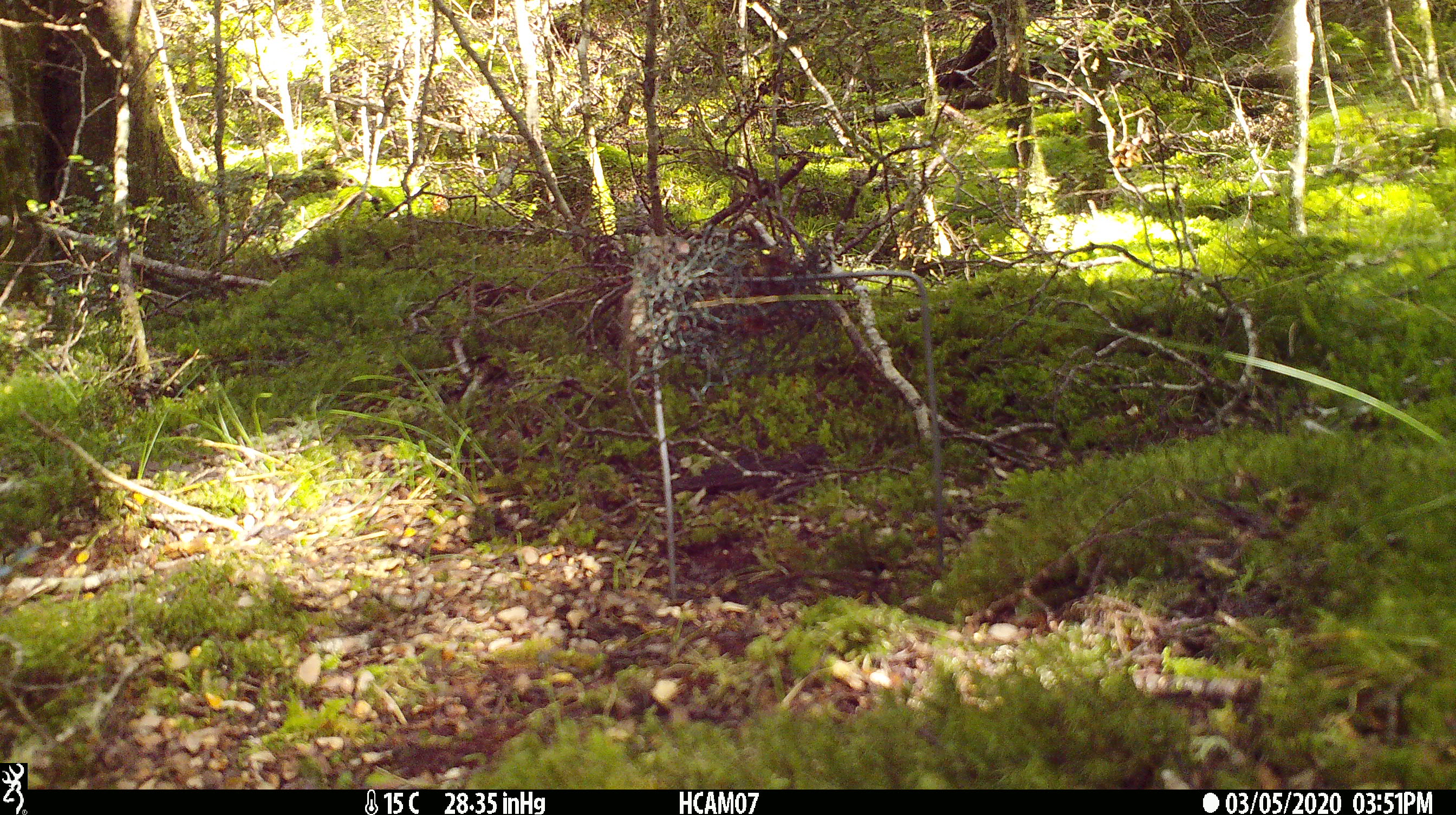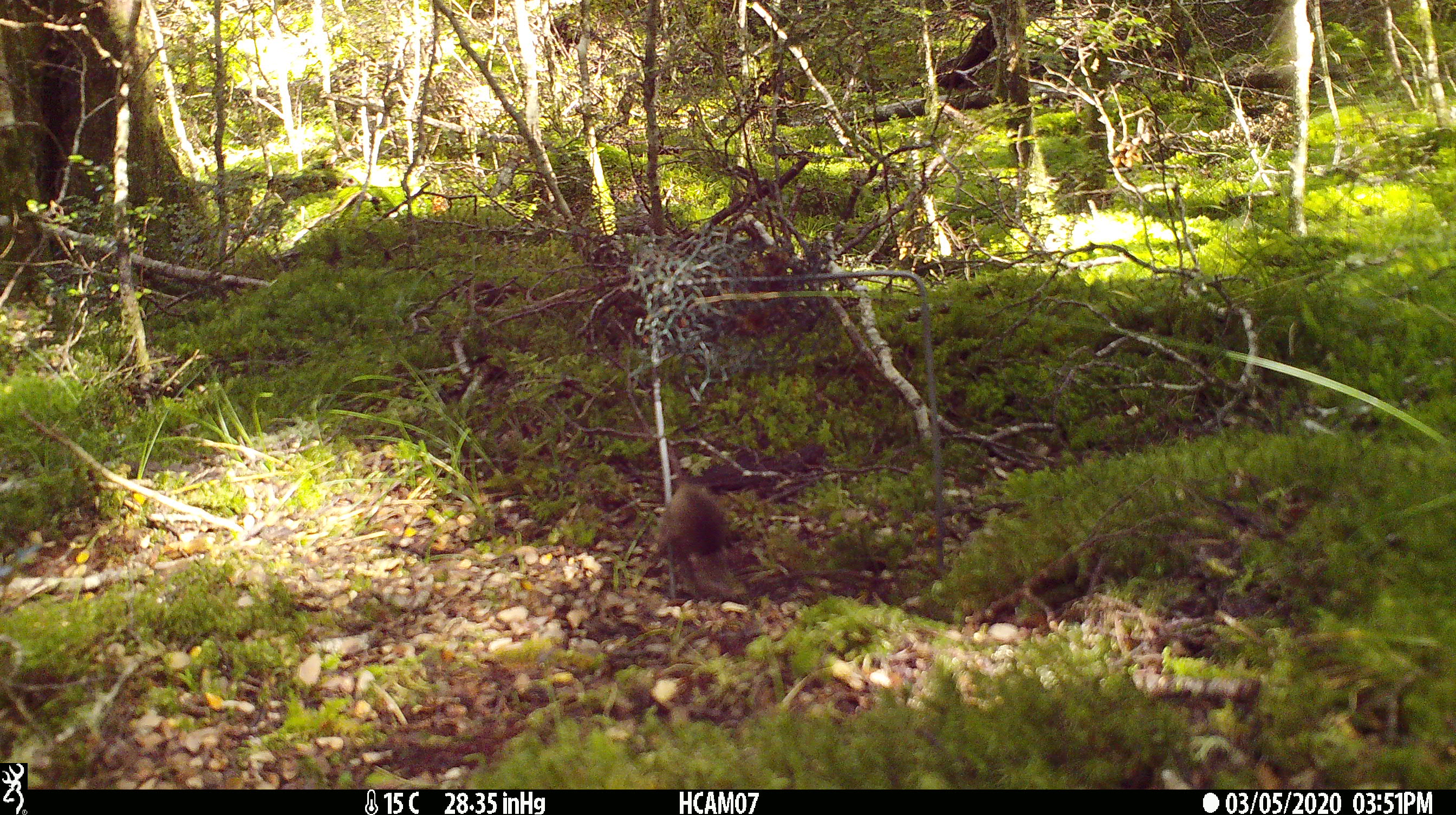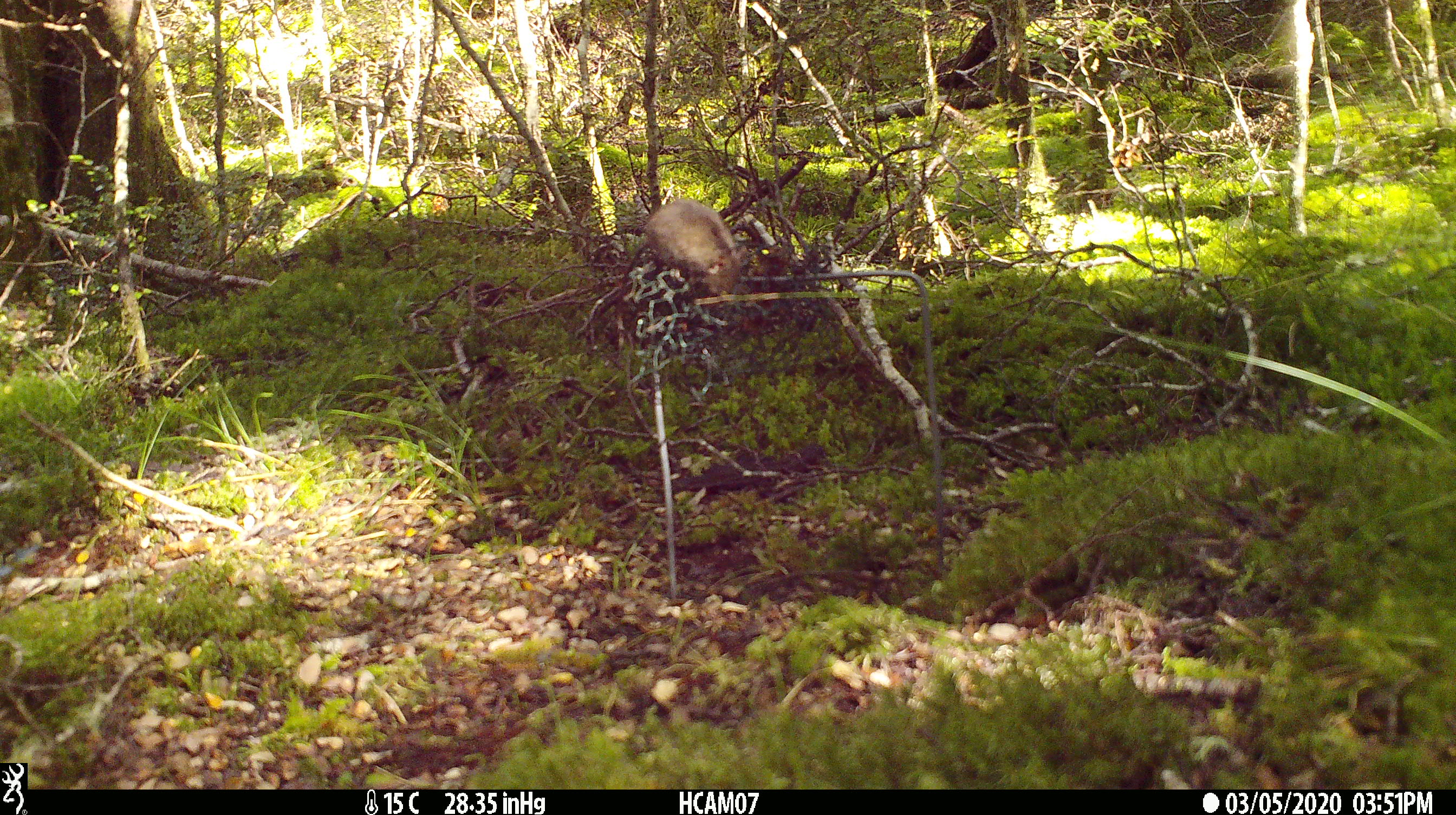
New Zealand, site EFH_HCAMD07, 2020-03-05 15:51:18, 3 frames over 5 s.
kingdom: Animalia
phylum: Chordata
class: Mammalia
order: Rodentia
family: Muridae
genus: Mus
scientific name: Mus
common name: mouse